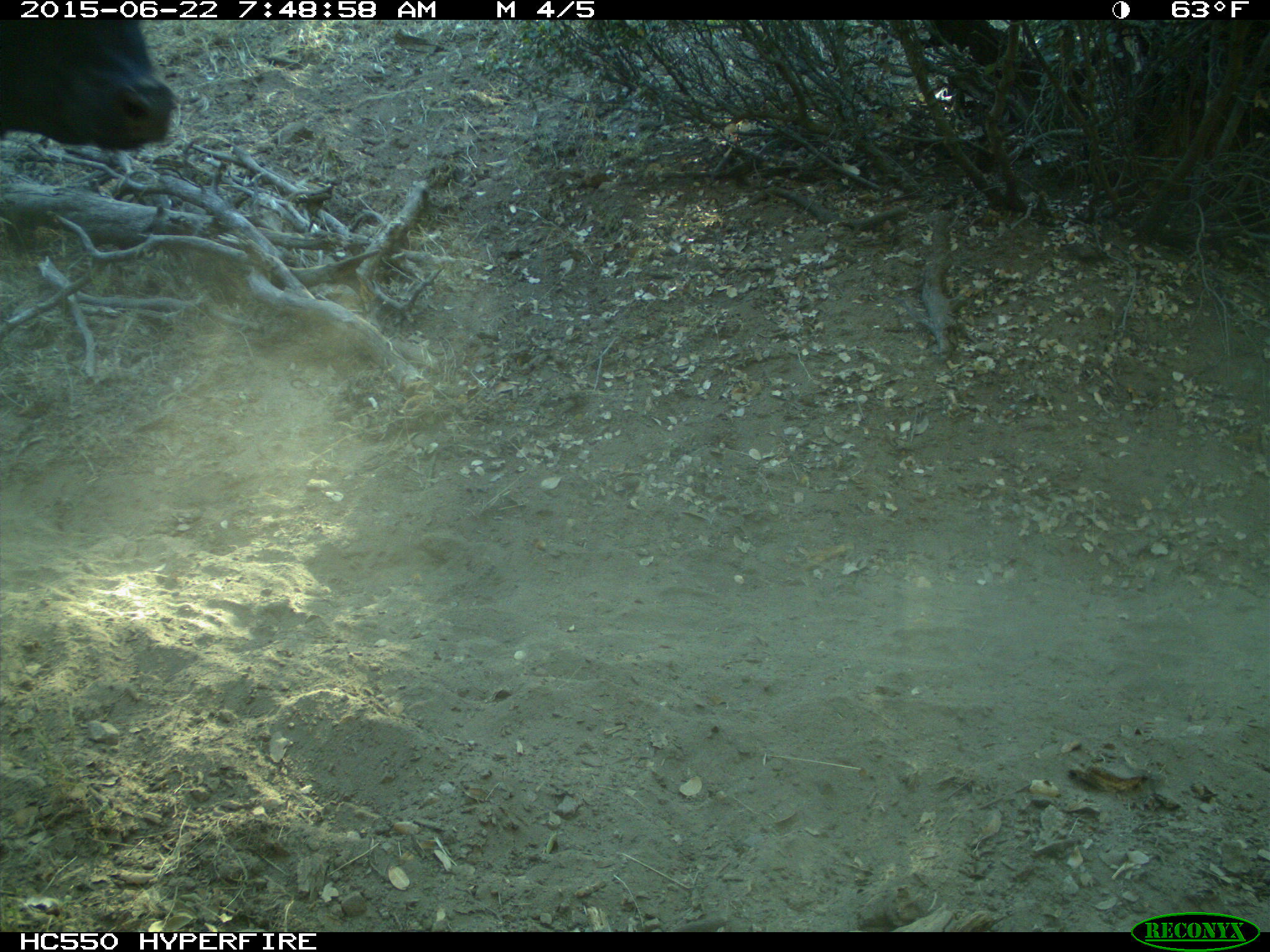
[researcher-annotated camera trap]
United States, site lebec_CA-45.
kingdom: Animalia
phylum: Chordata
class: Mammalia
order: Artiodactyla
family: Bovidae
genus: Bos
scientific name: Bos taurus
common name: domestic cow